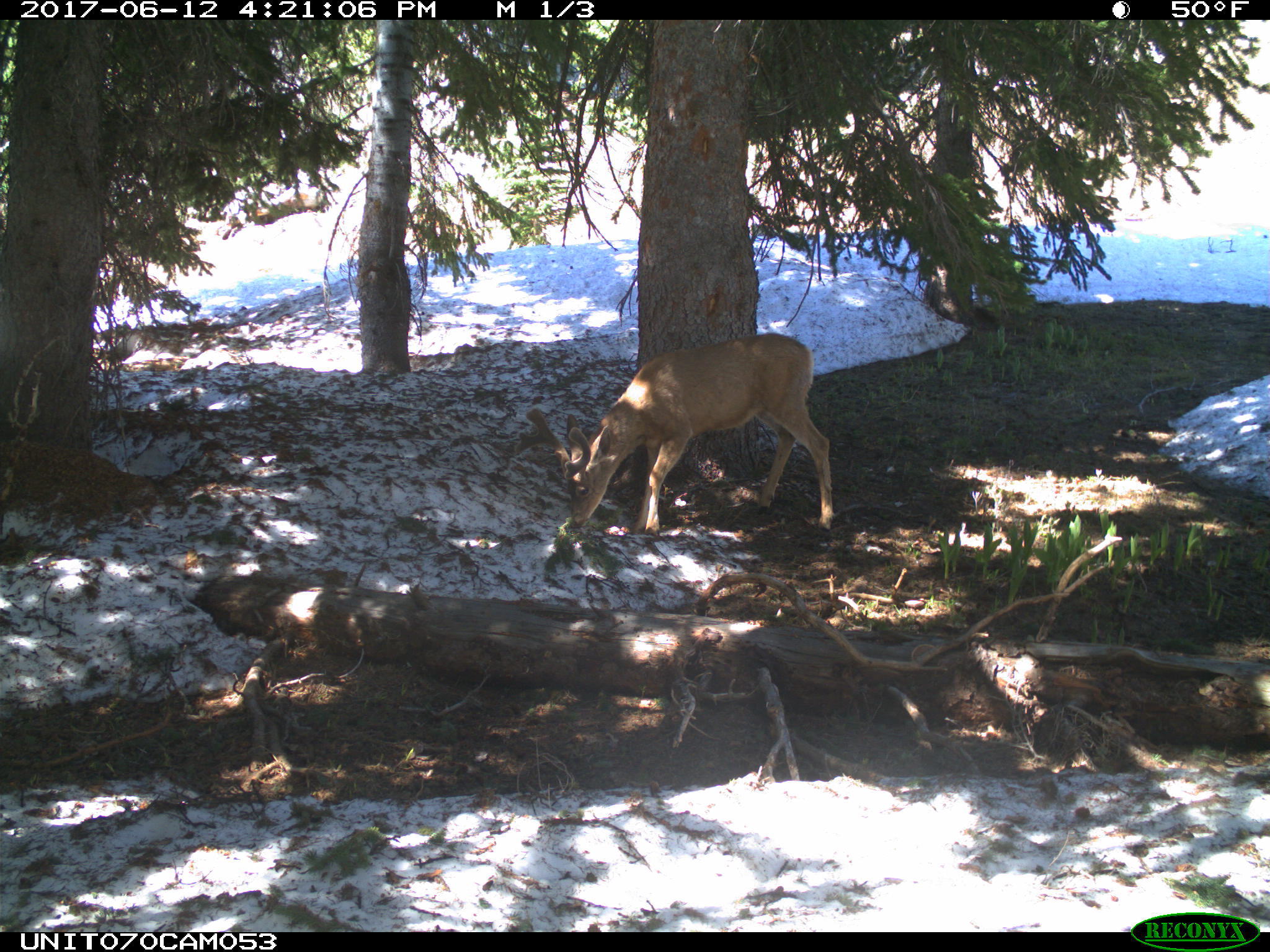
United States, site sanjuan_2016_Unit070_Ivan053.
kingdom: Animalia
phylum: Chordata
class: Mammalia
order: Artiodactyla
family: Cervidae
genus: Odocoileus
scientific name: Odocoileus hemionus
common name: mule deer